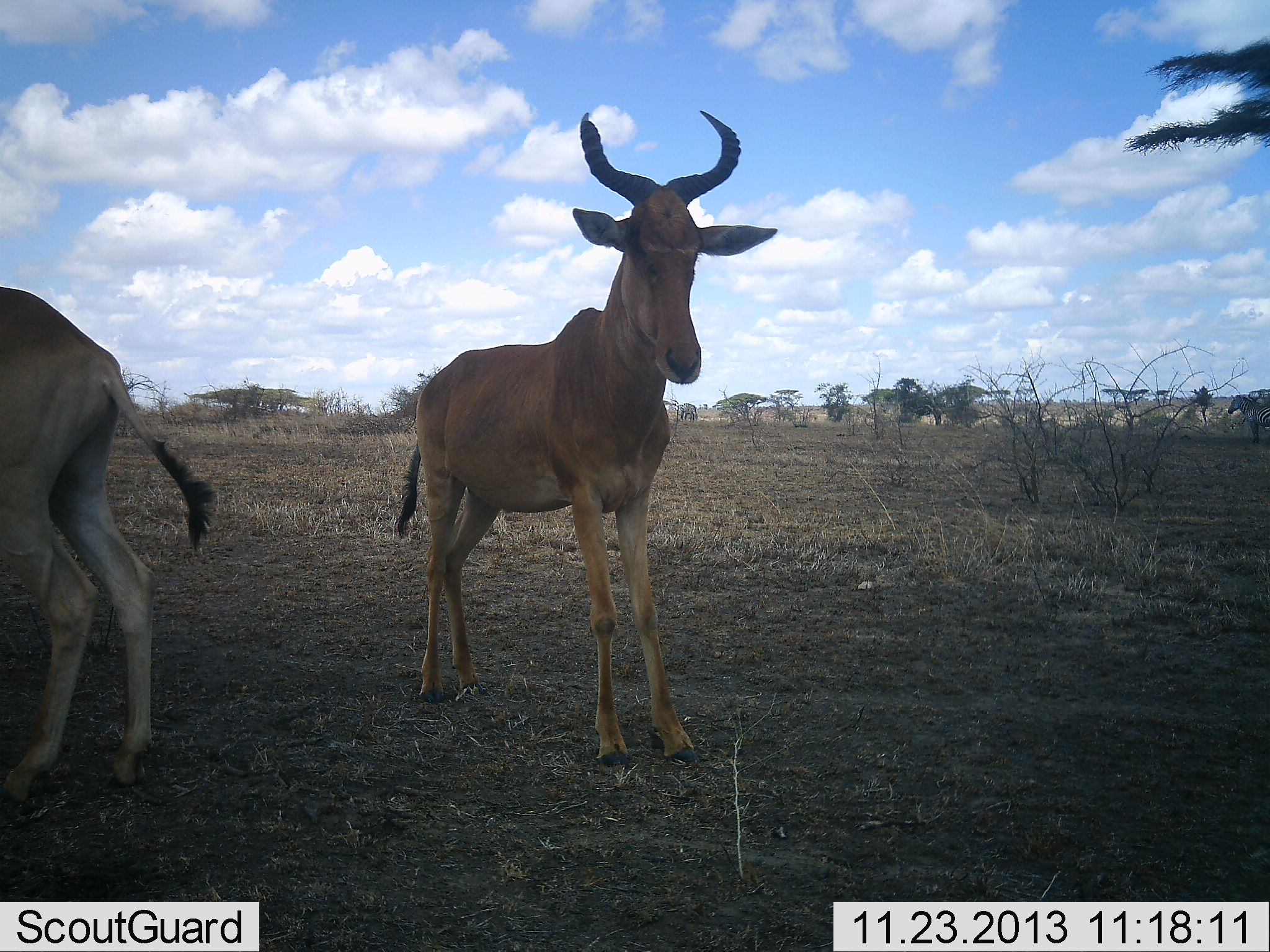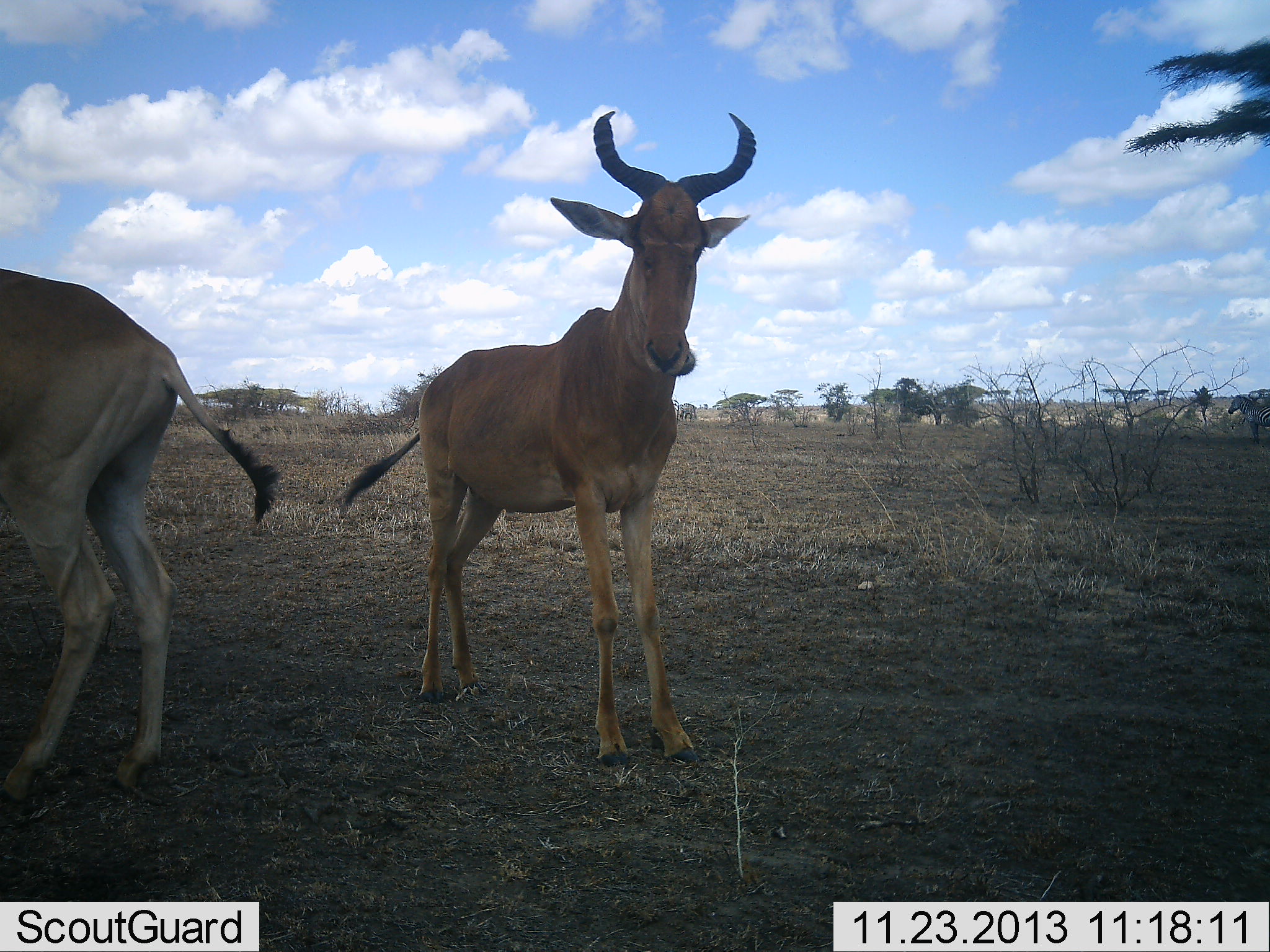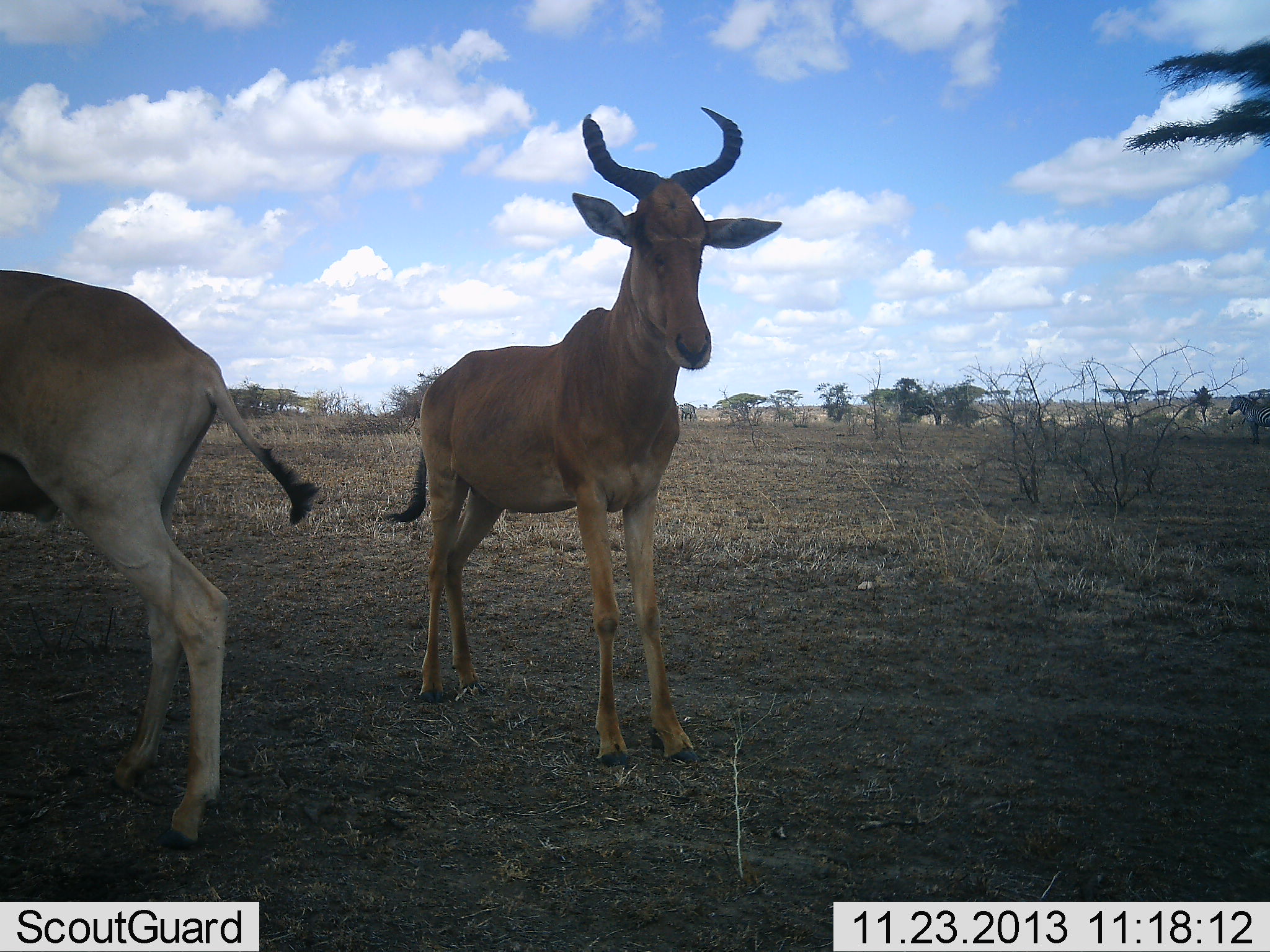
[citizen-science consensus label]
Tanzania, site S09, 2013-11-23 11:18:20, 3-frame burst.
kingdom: Animalia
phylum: Chordata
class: Mammalia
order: Artiodactyla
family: Bovidae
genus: Alcelaphus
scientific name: Alcelaphus buselaphus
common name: hartebeest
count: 2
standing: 100%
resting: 0%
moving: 0%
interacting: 0%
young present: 0%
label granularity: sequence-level